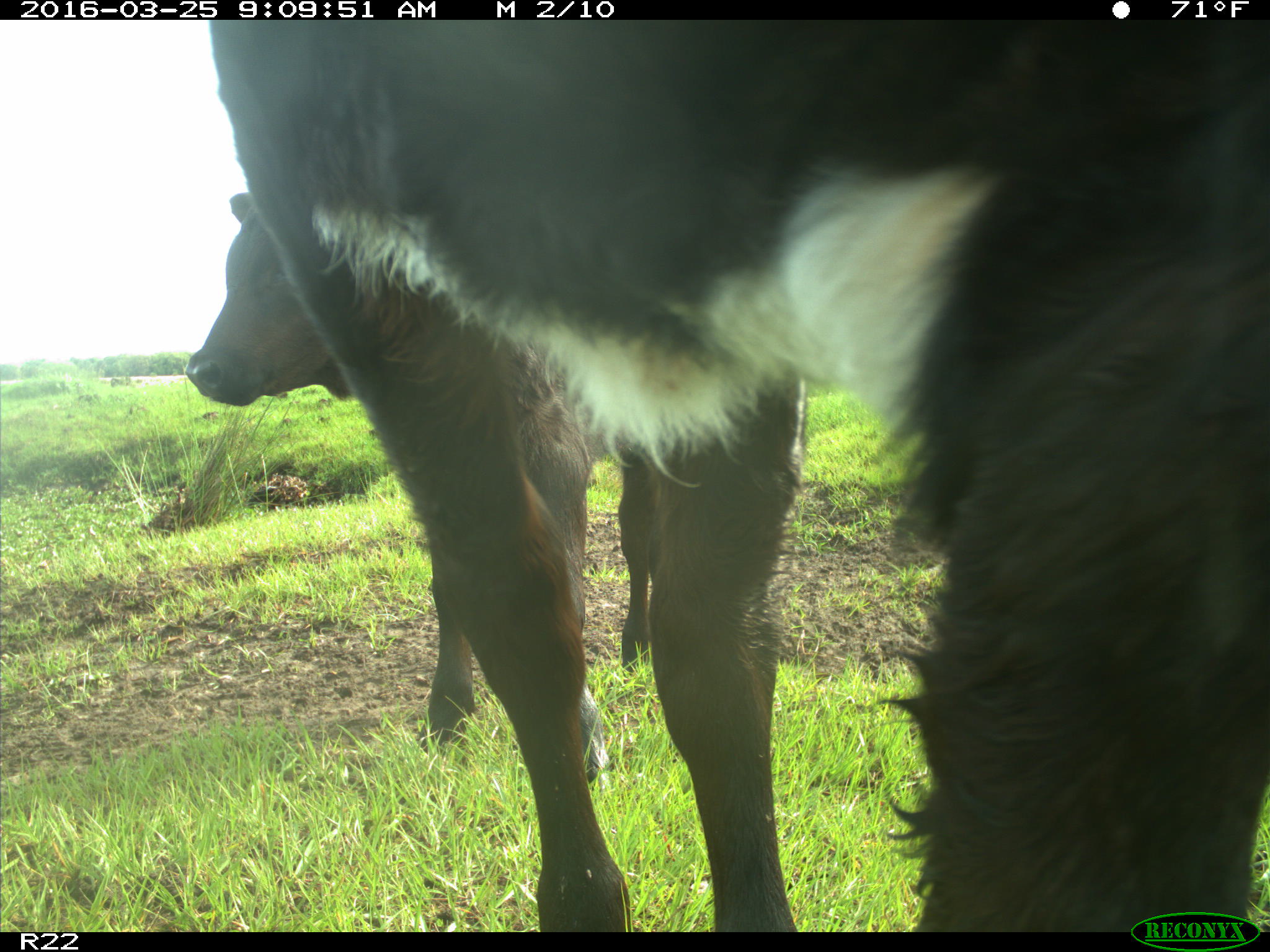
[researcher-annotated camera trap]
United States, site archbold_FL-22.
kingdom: Animalia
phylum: Chordata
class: Mammalia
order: Artiodactyla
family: Bovidae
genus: Bos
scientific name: Bos taurus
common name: domestic cow